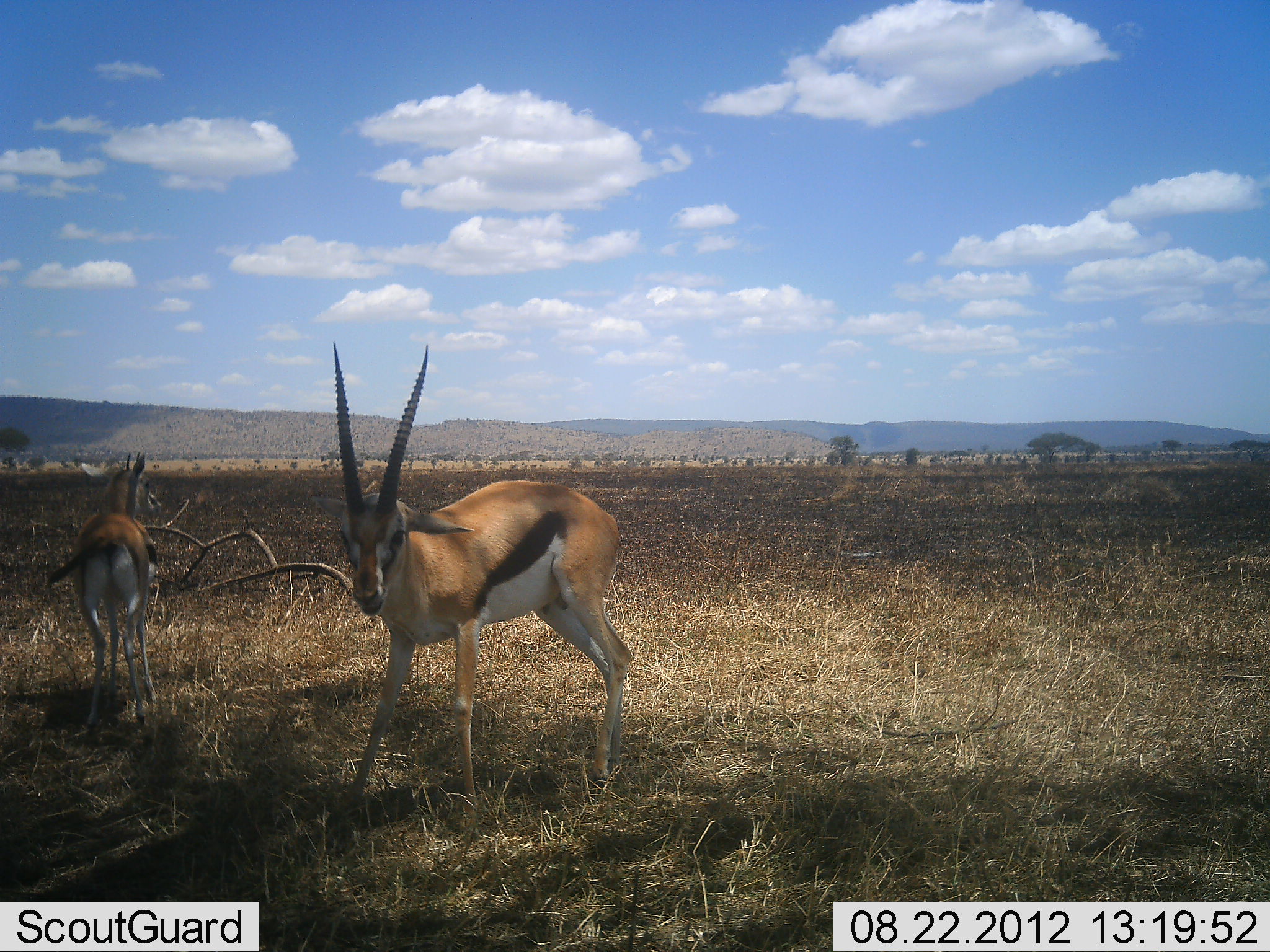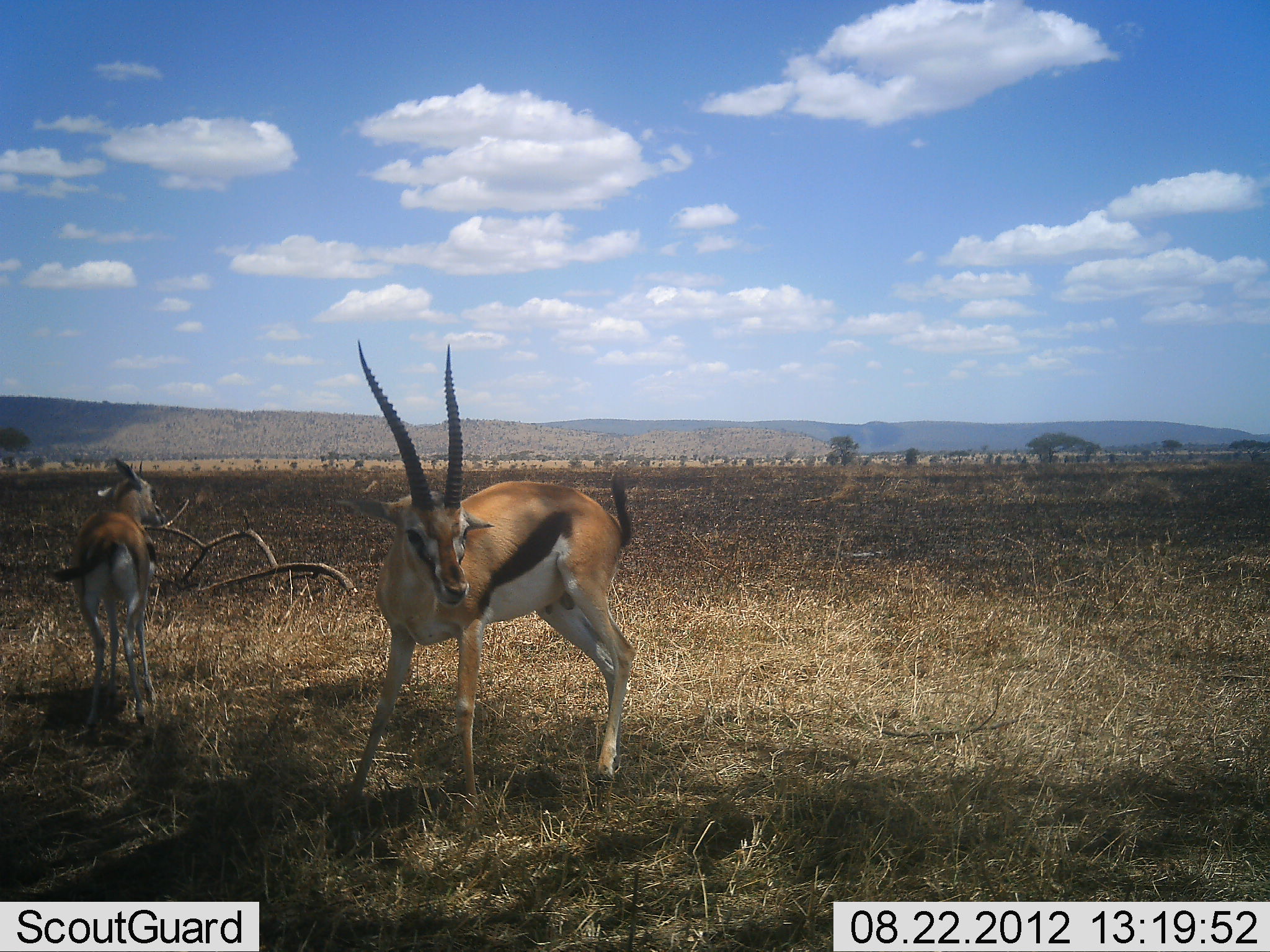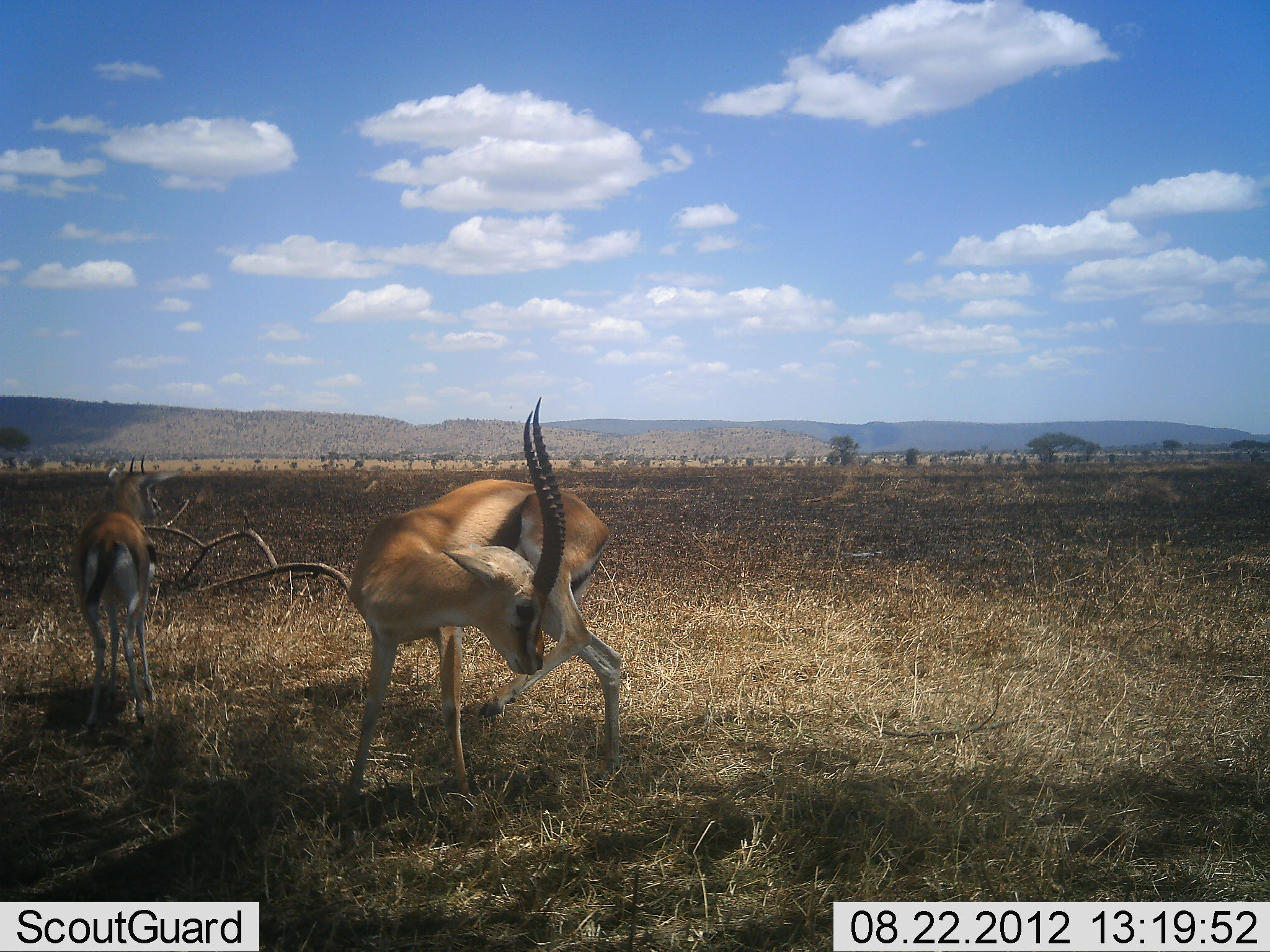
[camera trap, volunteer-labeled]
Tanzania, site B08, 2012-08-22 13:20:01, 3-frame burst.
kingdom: Animalia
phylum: Chordata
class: Mammalia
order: Artiodactyla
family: Bovidae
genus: Eudorcas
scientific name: Eudorcas thomsonii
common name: thomson's gazelle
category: gazellethomsons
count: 2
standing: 90%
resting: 10%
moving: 20%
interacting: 0%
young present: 10%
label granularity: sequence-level